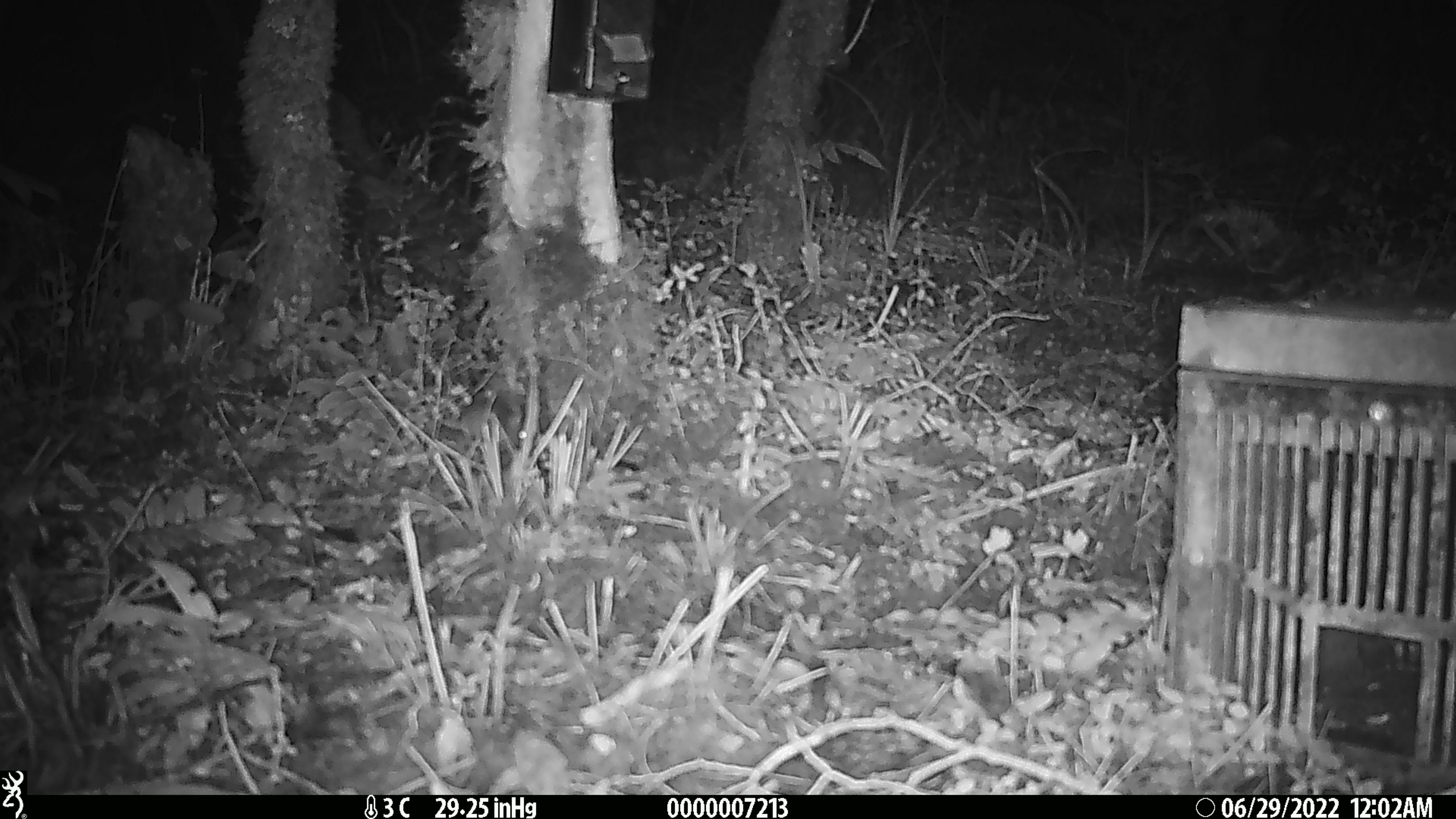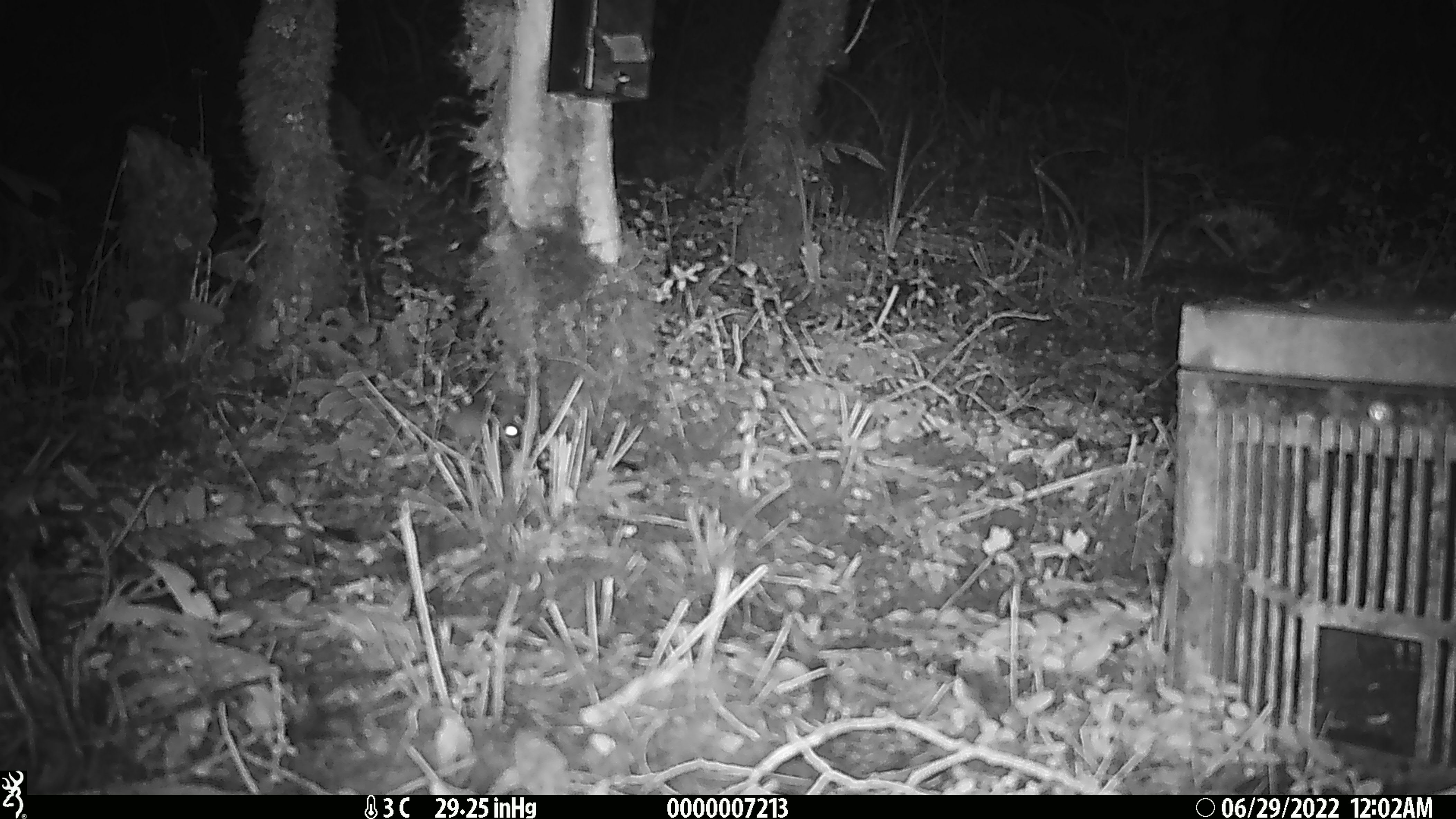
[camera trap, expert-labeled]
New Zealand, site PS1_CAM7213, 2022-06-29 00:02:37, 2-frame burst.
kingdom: Animalia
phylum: Chordata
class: Mammalia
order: Rodentia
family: Muridae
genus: Mus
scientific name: Mus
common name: mouse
Mouse (Mus).